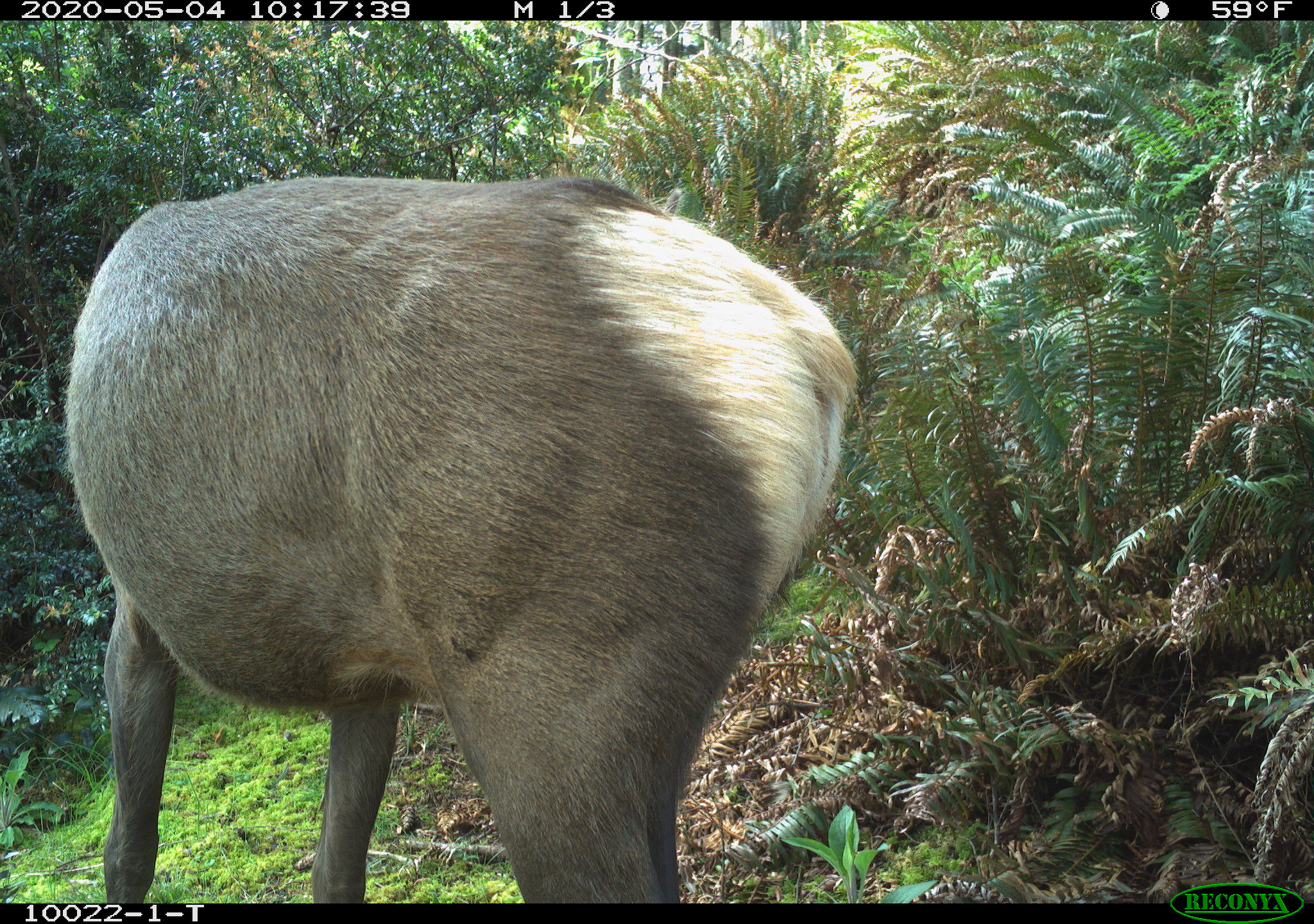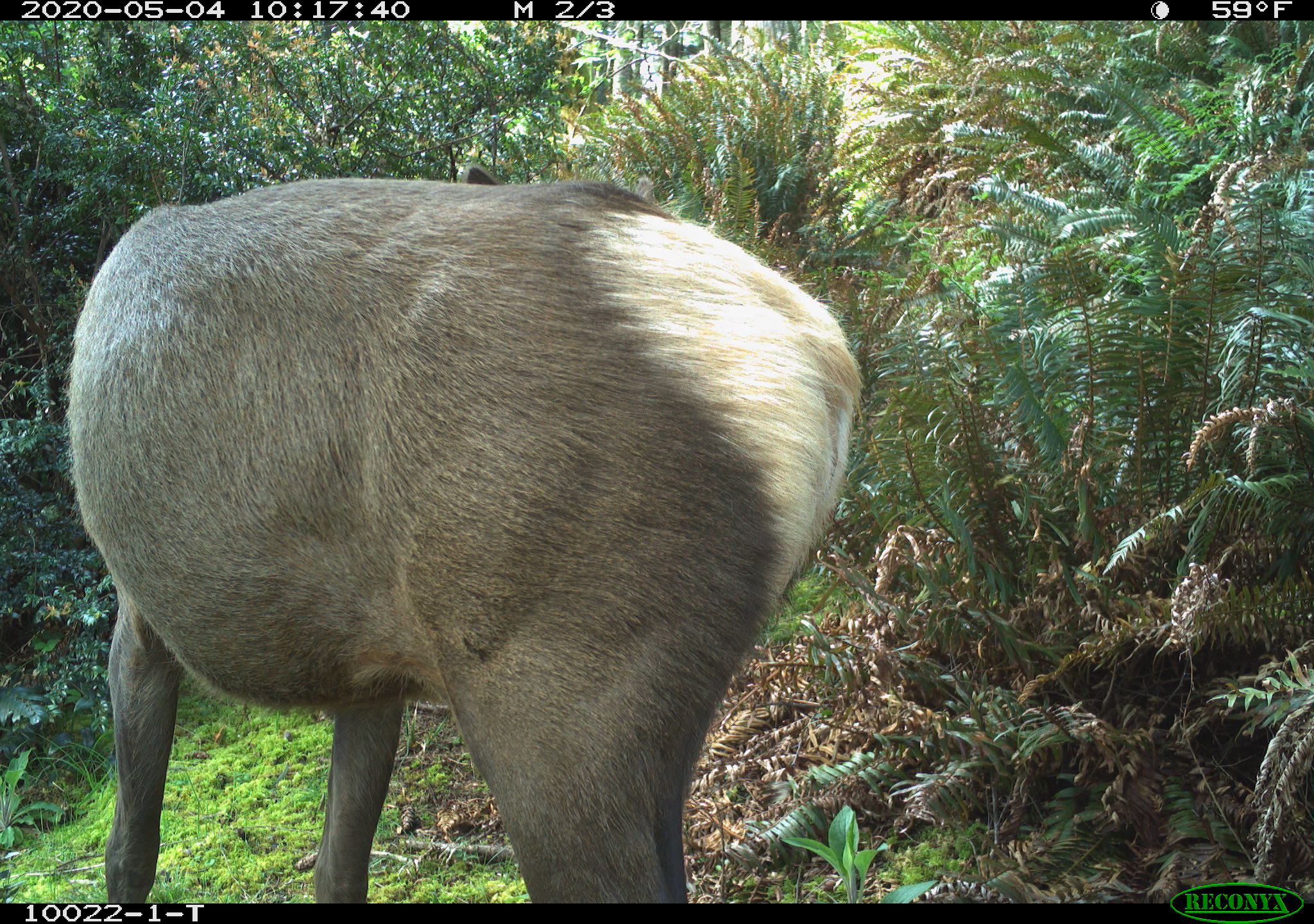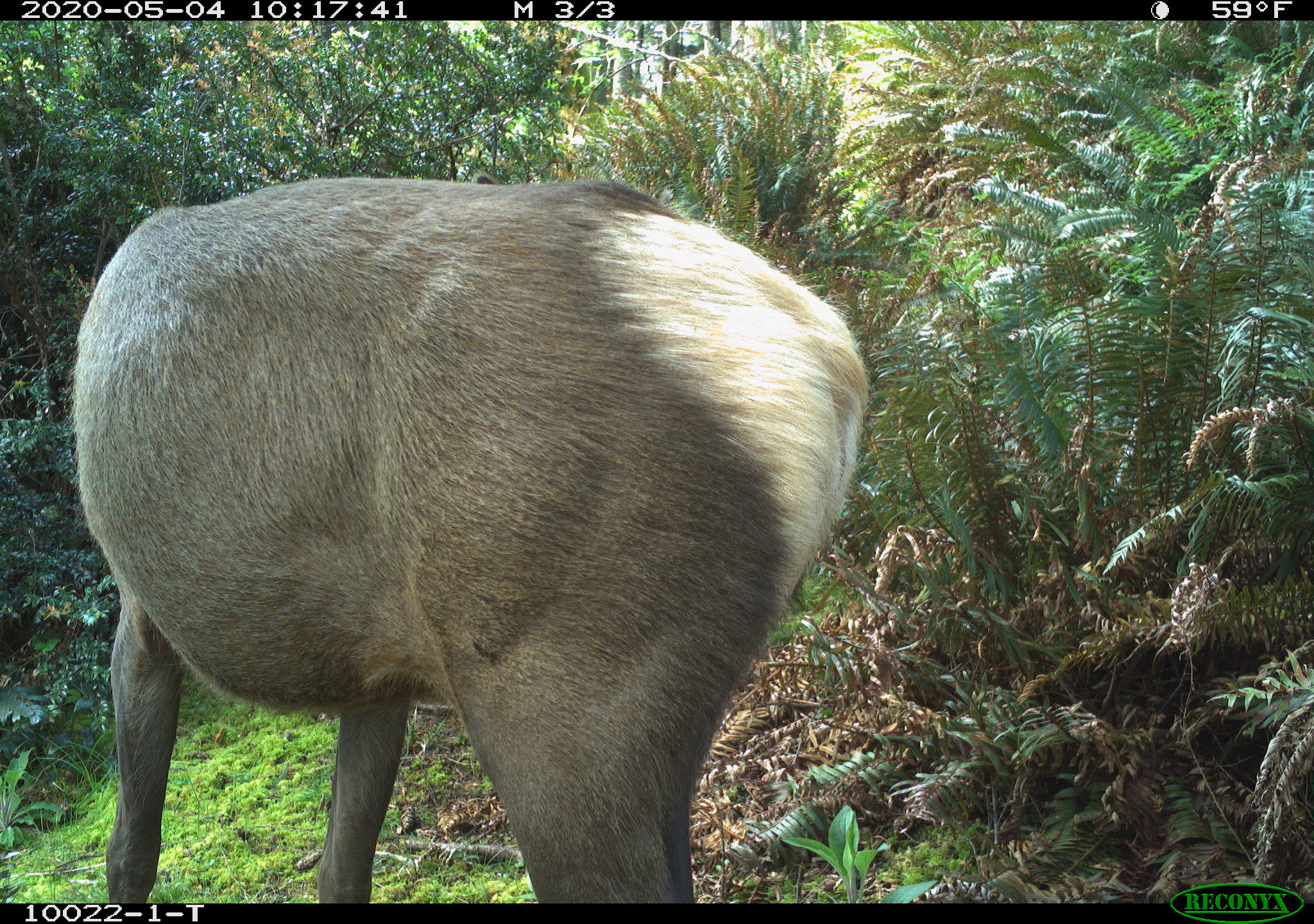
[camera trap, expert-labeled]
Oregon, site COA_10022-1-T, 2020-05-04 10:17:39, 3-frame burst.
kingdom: Animalia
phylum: Chordata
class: Mammalia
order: Artiodactyla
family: Cervidae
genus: Cervus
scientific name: Cervus canadensis roosevelti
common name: roosevelt elk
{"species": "roosevelt elk (Cervus canadensis roosevelti)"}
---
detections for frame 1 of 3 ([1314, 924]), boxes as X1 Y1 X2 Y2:
roosevelt elk: 44 159 871 893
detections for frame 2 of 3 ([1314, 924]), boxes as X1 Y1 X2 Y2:
roosevelt elk: 52 161 873 895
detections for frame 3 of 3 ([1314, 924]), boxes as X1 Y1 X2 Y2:
roosevelt elk: 41 155 881 897